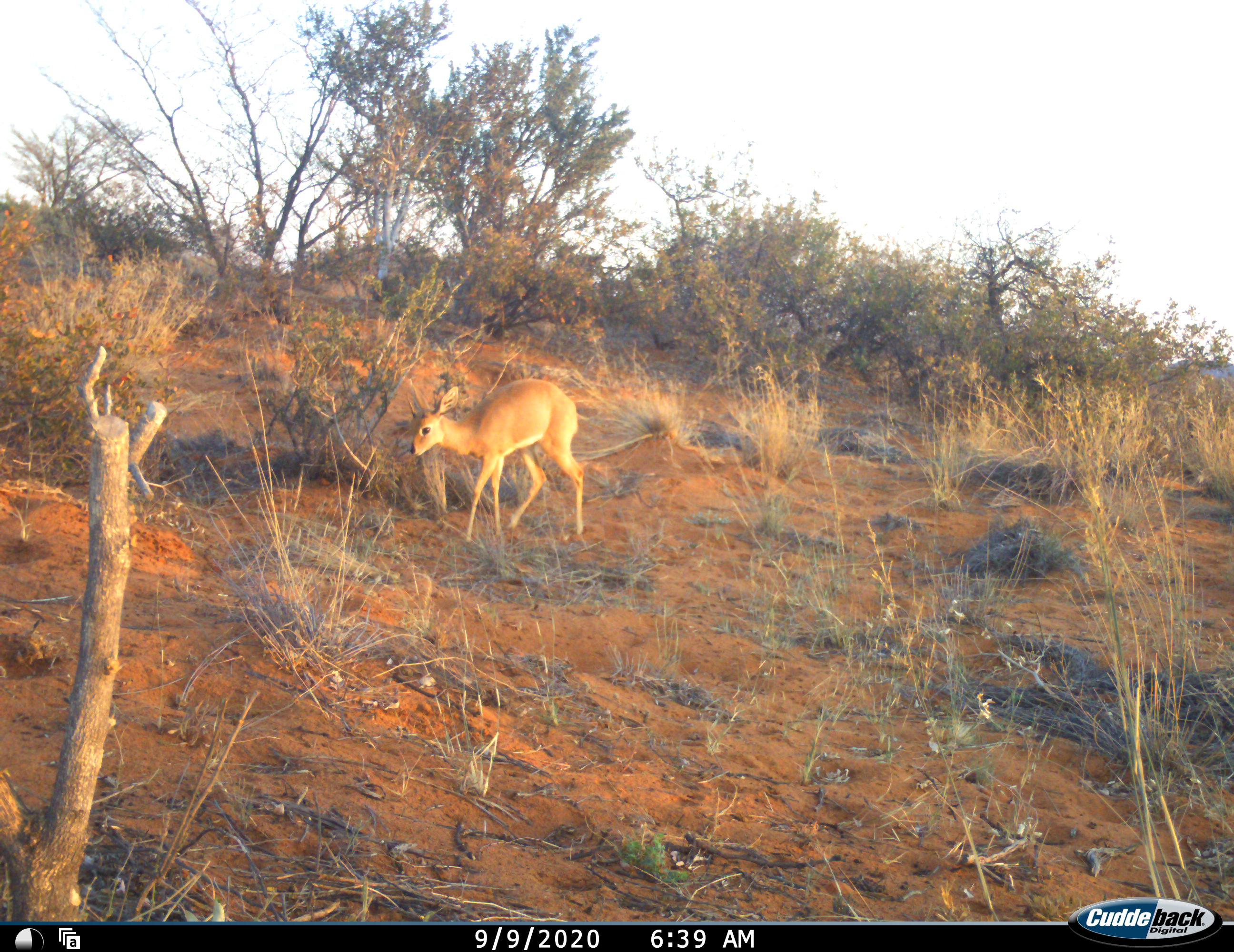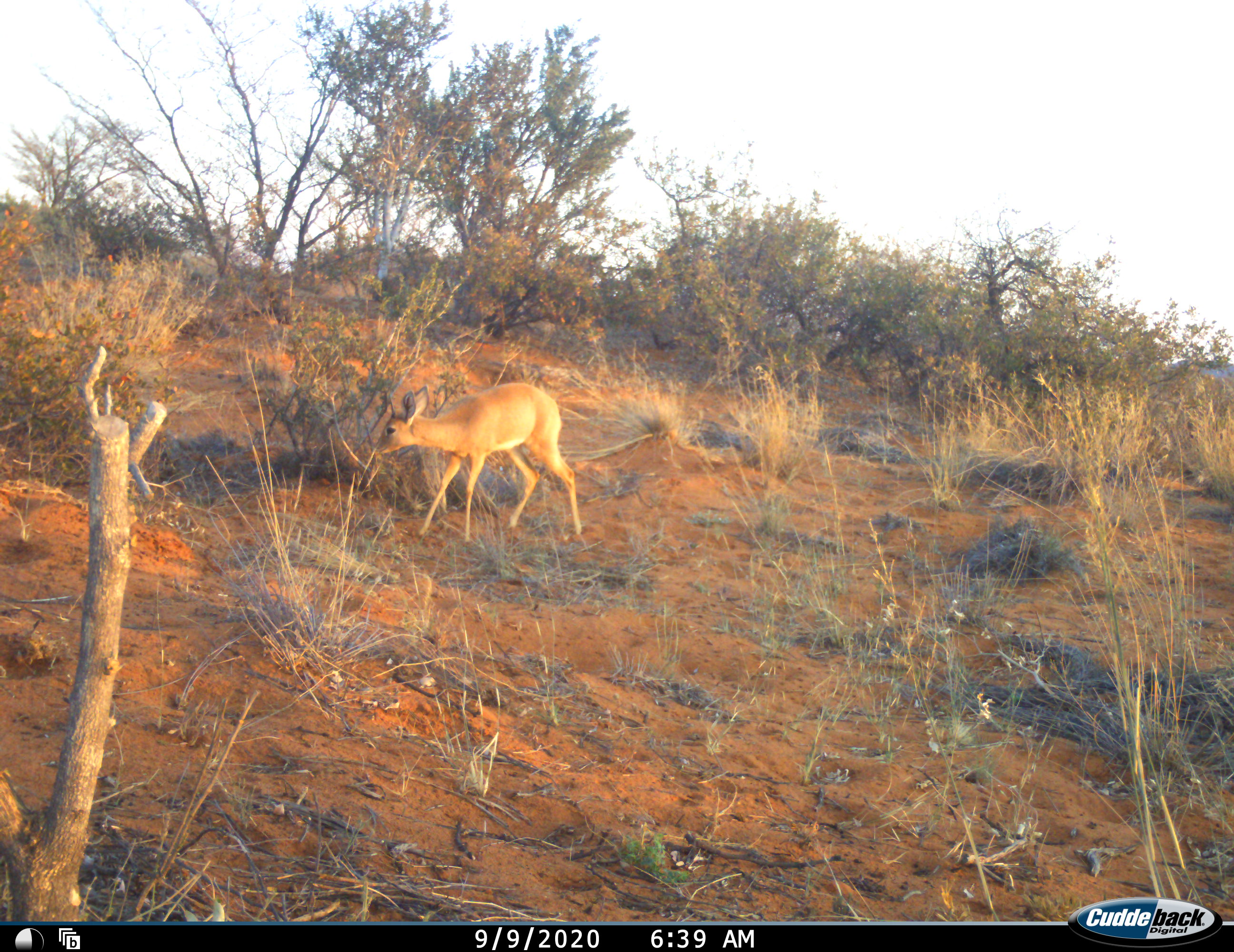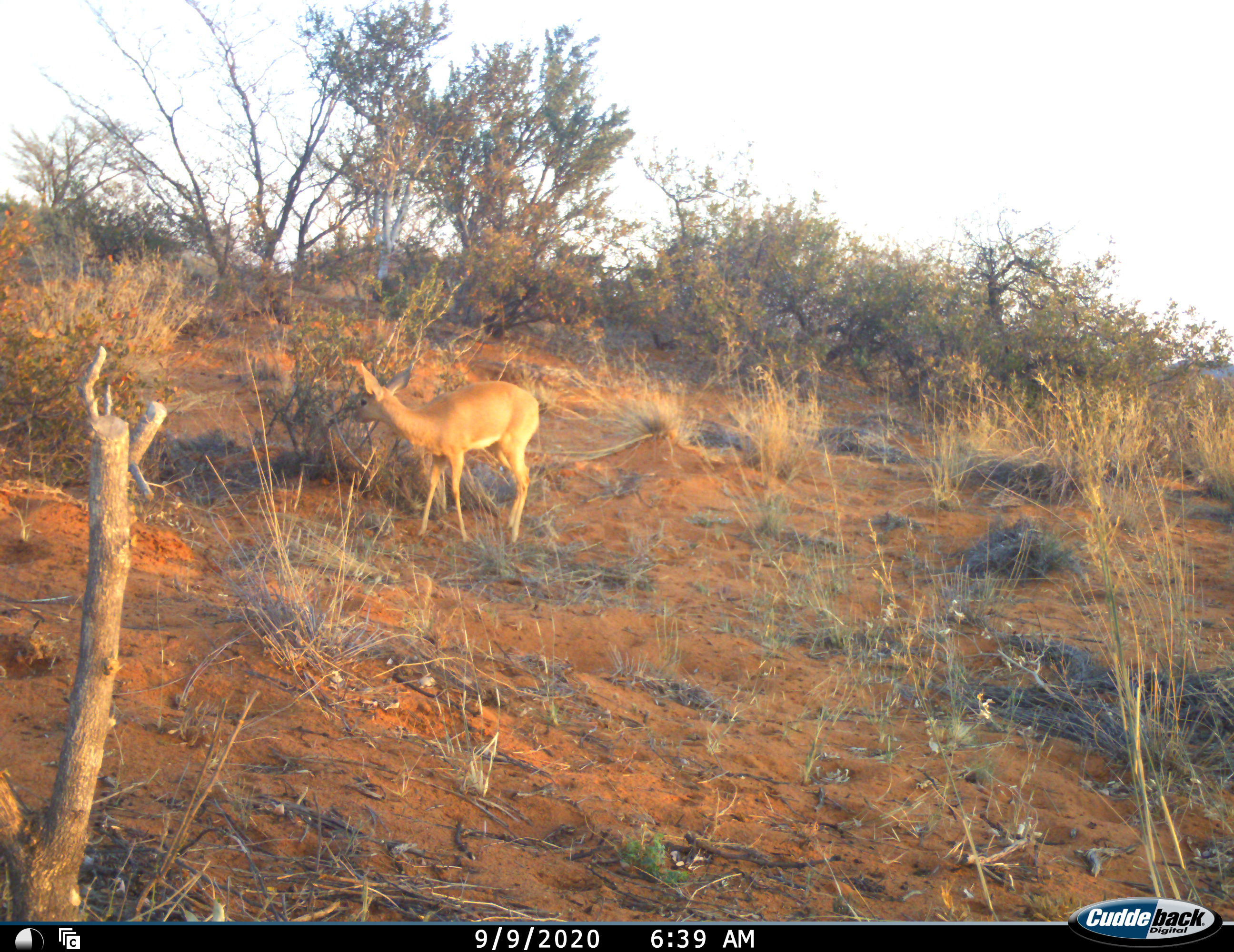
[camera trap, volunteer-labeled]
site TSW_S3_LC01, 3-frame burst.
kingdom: Animalia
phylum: Chordata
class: Mammalia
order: Artiodactyla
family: Bovidae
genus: Raphicerus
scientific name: Raphicerus campestris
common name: steenbok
Steenbok (Raphicerus campestris), count 1. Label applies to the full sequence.